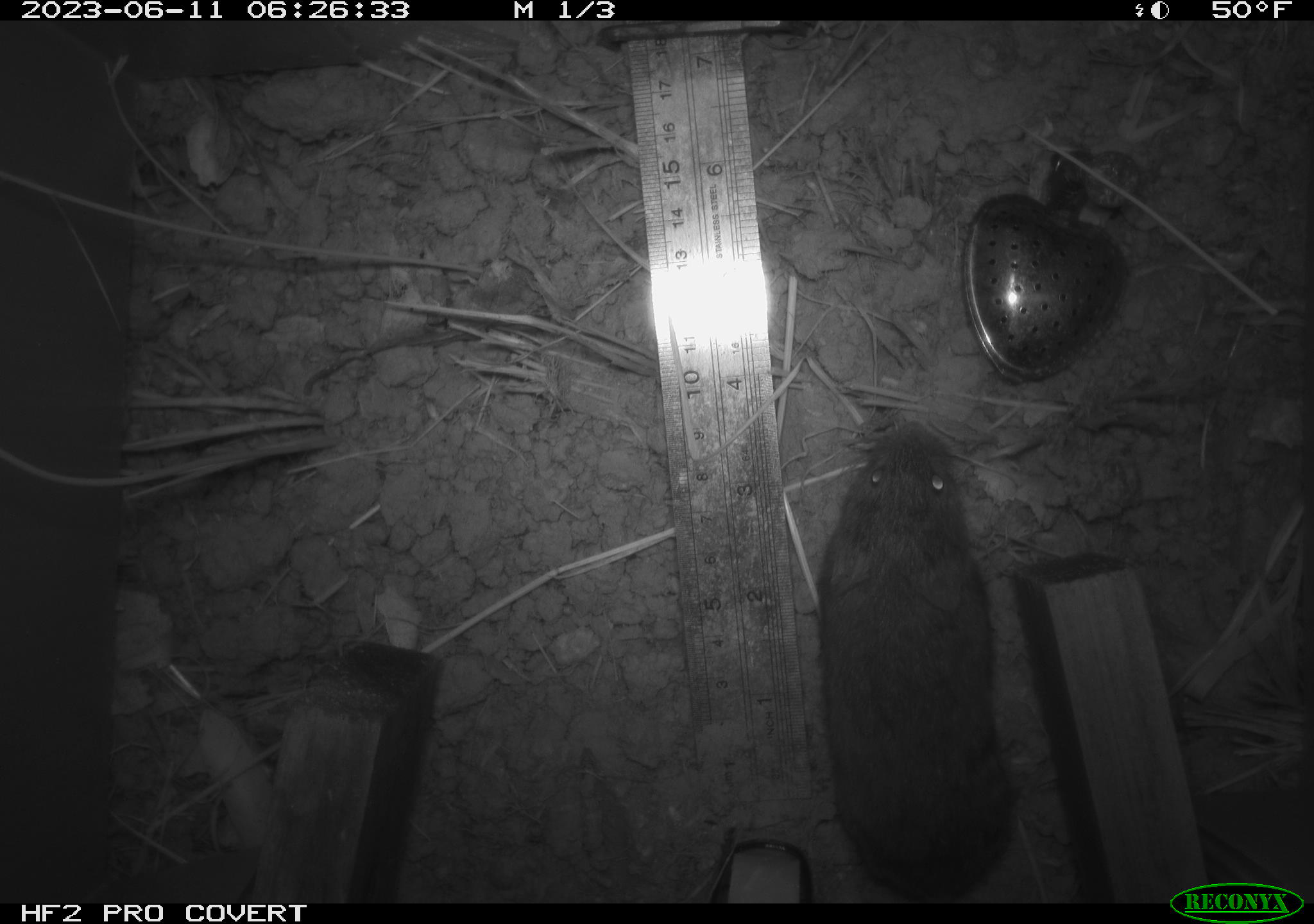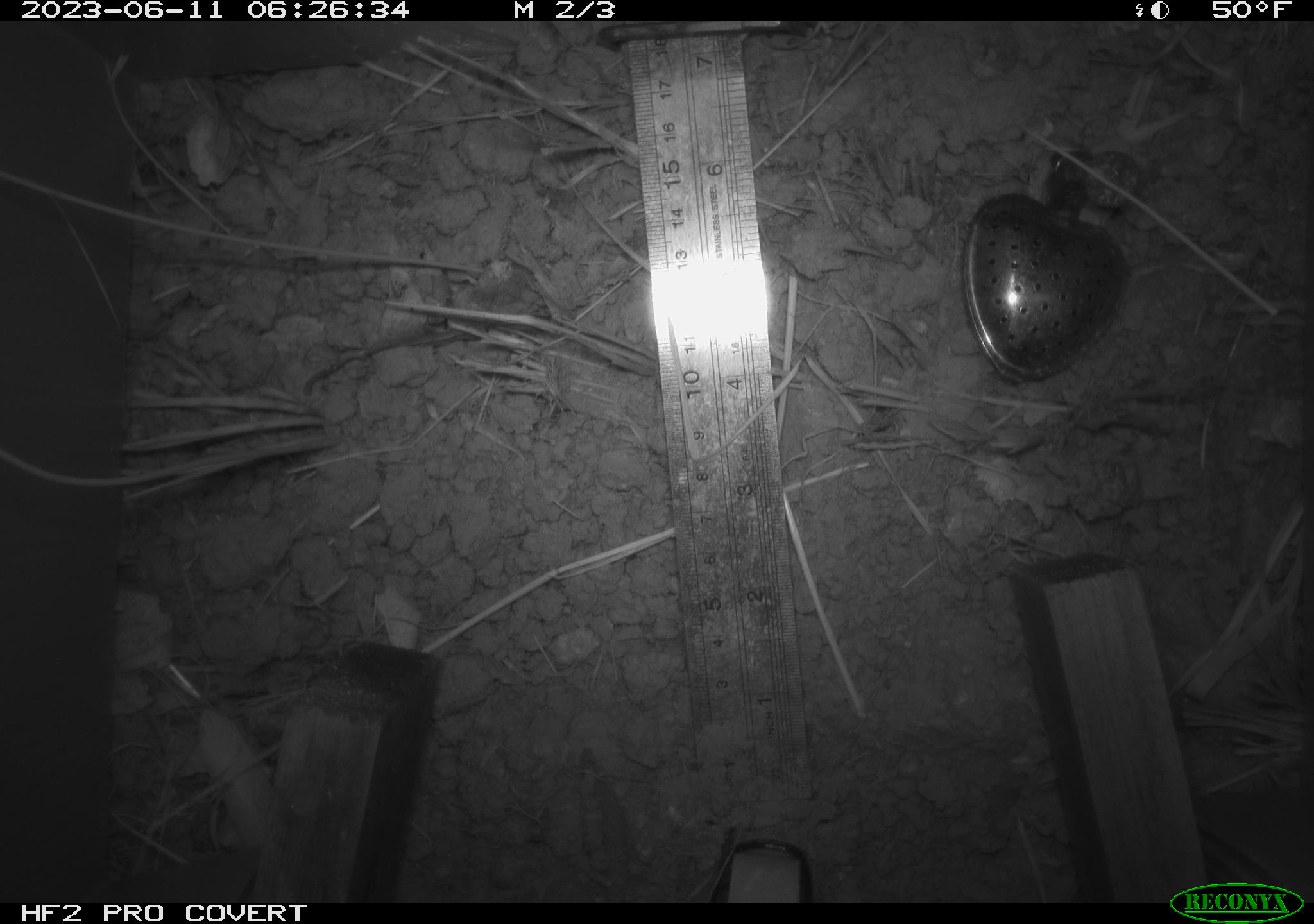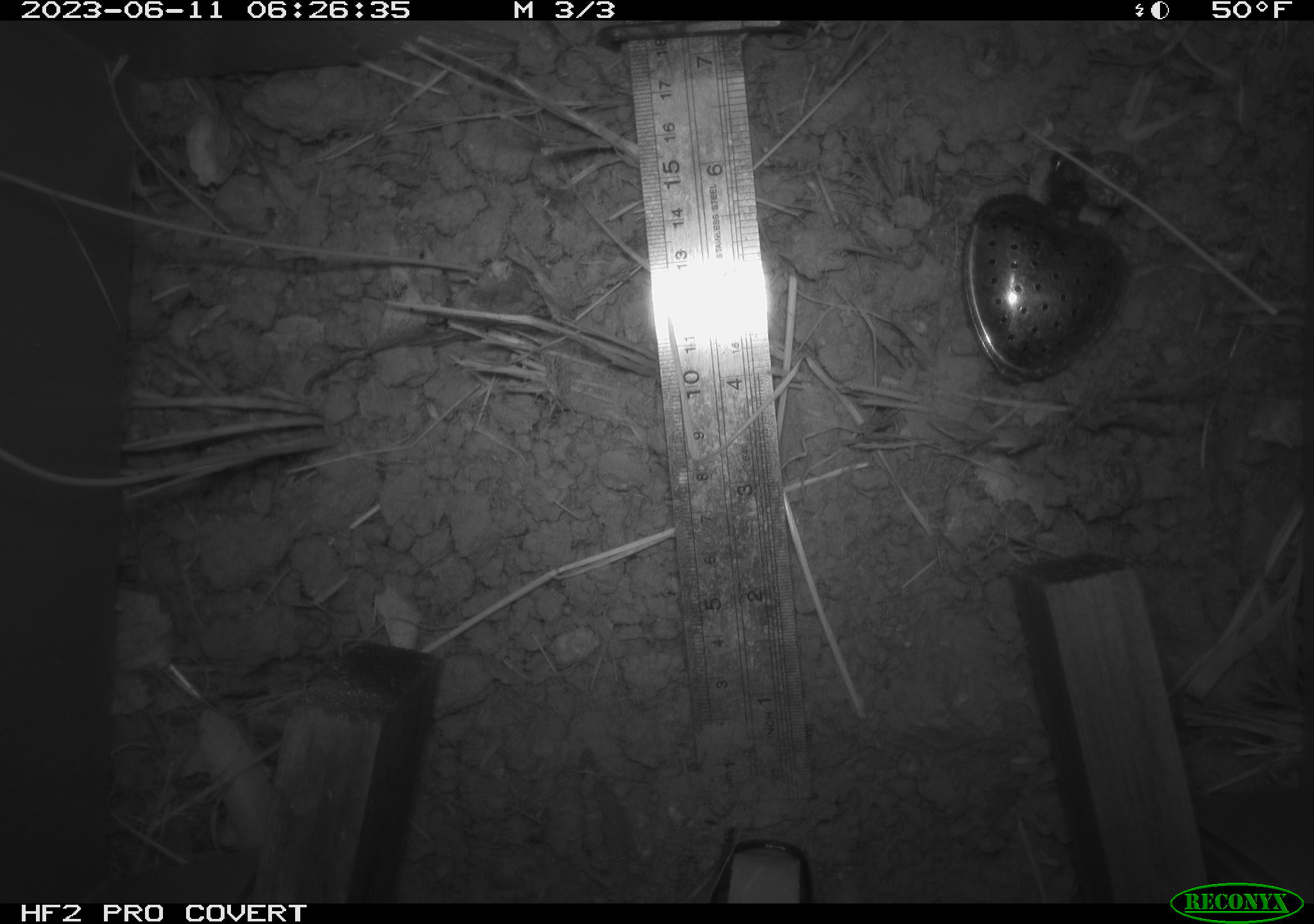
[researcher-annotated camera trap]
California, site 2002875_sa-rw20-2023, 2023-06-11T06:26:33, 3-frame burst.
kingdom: Animalia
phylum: Chordata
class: Mammalia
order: Rodentia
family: Cricetidae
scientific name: Arvicolinae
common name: voles, lemmings, and muskrats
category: arvicolinae subfamily